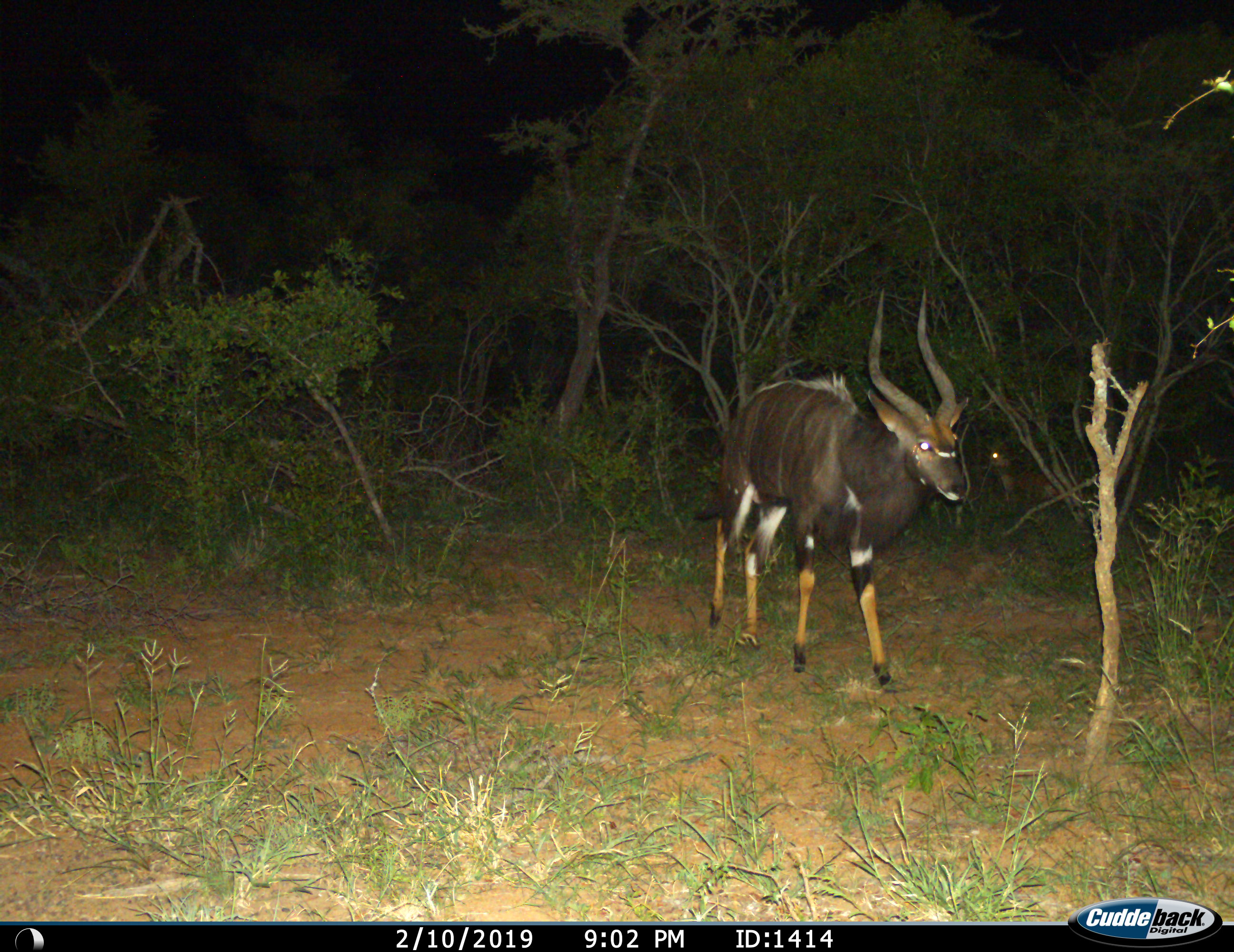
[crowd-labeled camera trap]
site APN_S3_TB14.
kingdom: Animalia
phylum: Chordata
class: Mammalia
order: Artiodactyla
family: Bovidae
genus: Tragelaphus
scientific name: Tragelaphus angasii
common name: nyala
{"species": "nyala (Tragelaphus angasii)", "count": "1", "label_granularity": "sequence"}